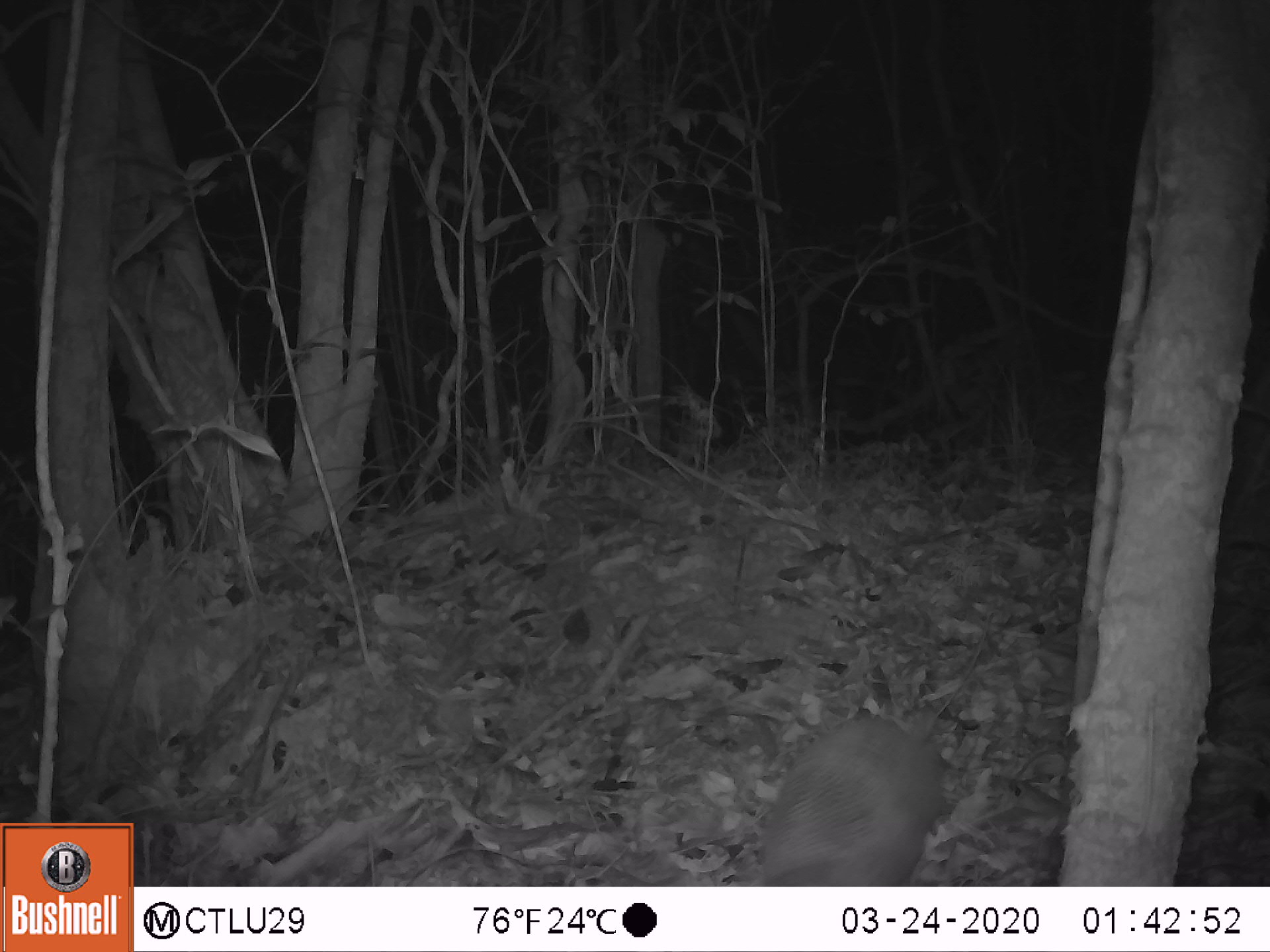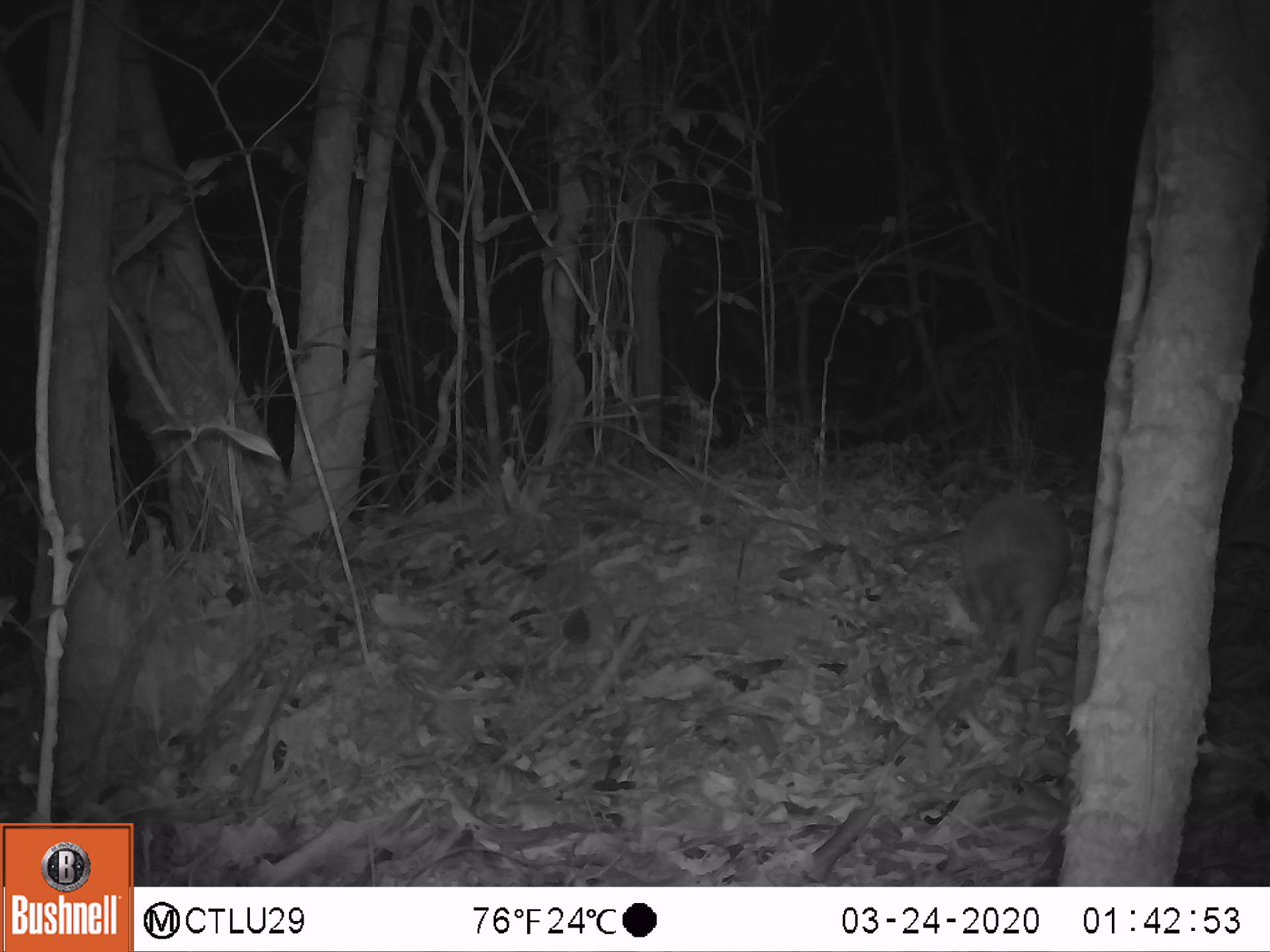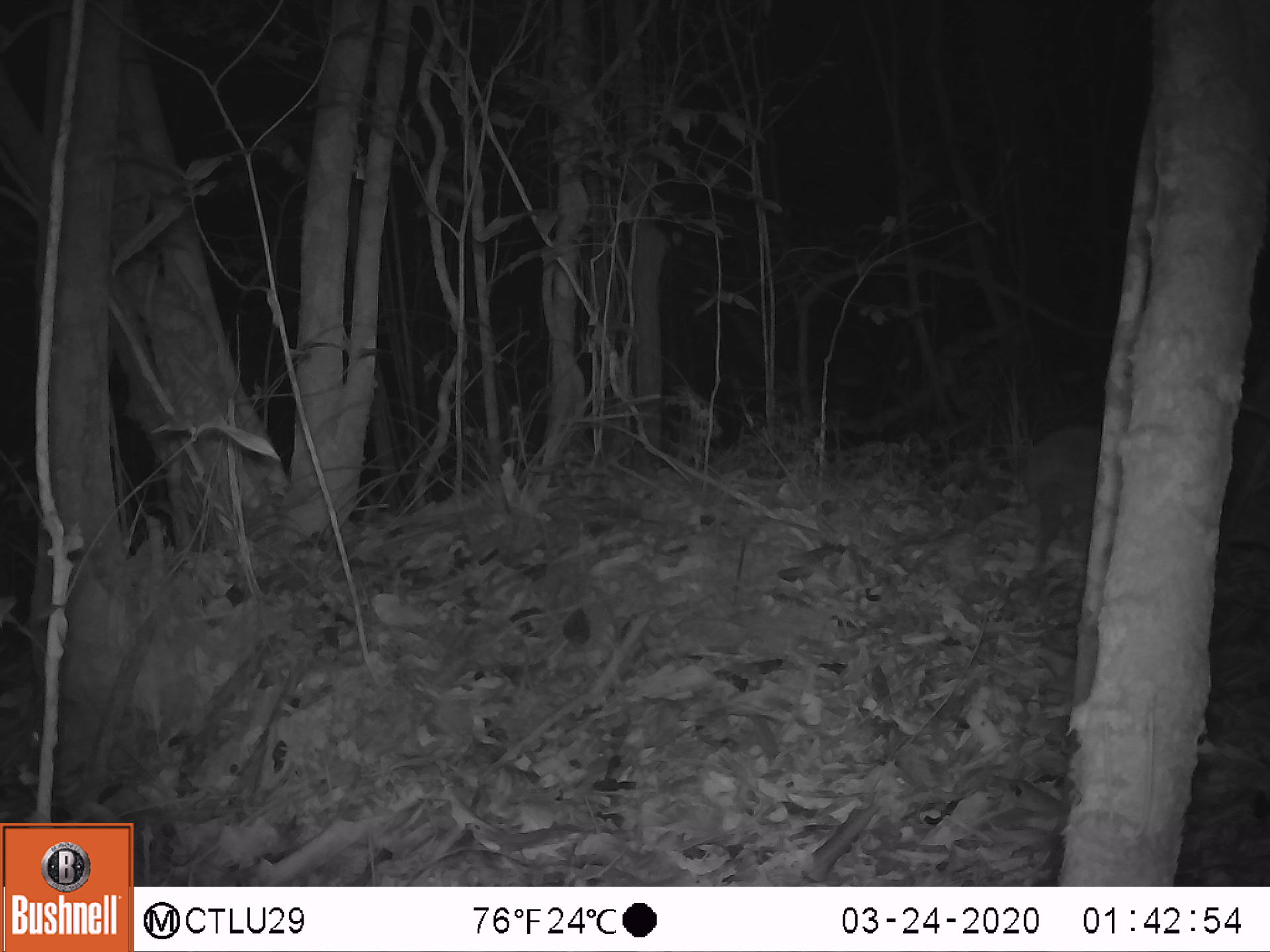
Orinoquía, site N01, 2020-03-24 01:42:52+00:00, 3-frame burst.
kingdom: Animalia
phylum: Chordata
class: Mammalia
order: Cingulata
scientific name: Cingulata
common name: armadillo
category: unknown armadillo